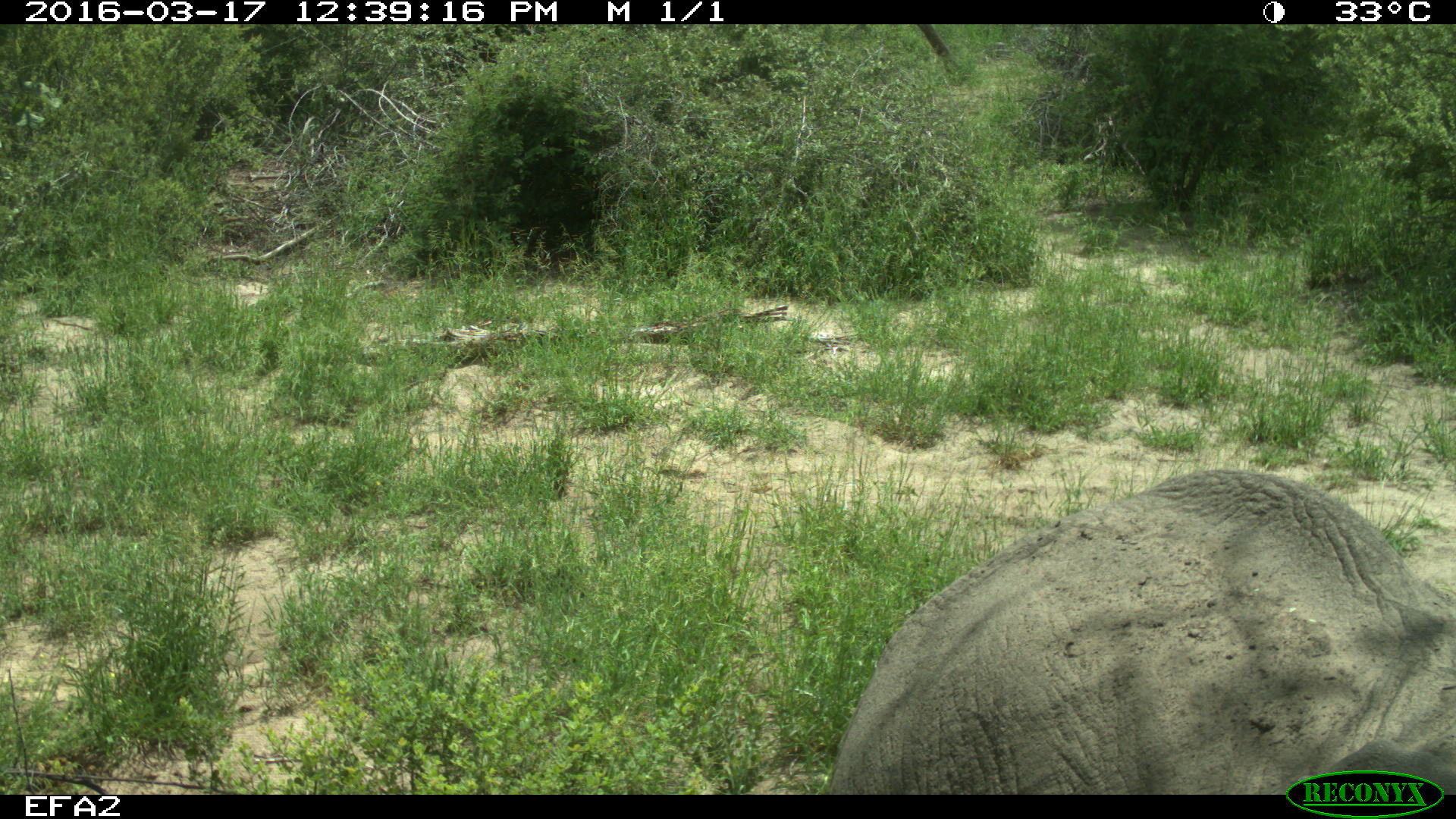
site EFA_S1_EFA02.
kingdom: Animalia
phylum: Chordata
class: Mammalia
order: Proboscidea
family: Elephantidae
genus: Loxodonta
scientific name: Loxodonta africana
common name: african bush elephant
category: elephant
Elephant (african bush elephant) (Loxodonta africana), count 1. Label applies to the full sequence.